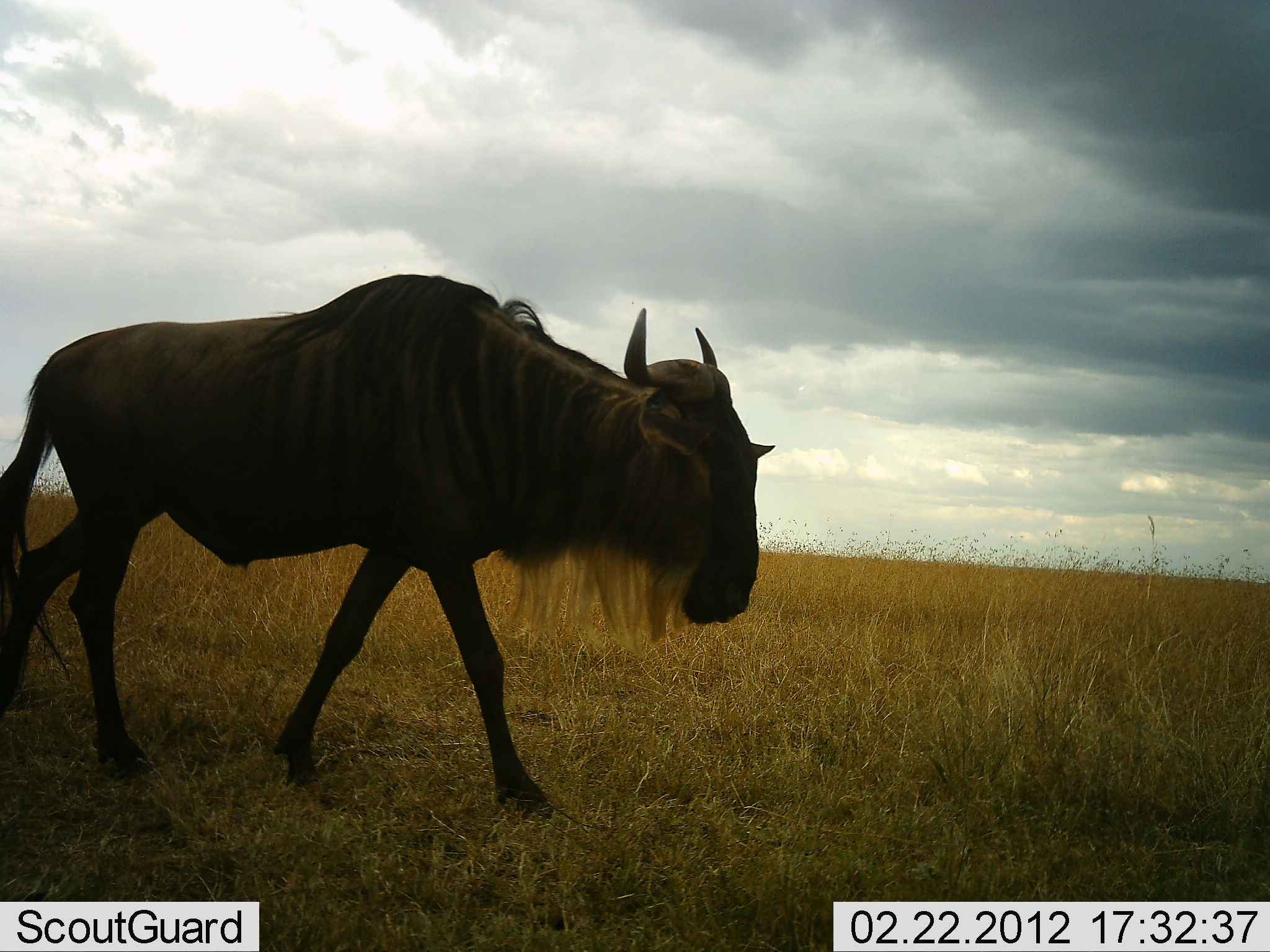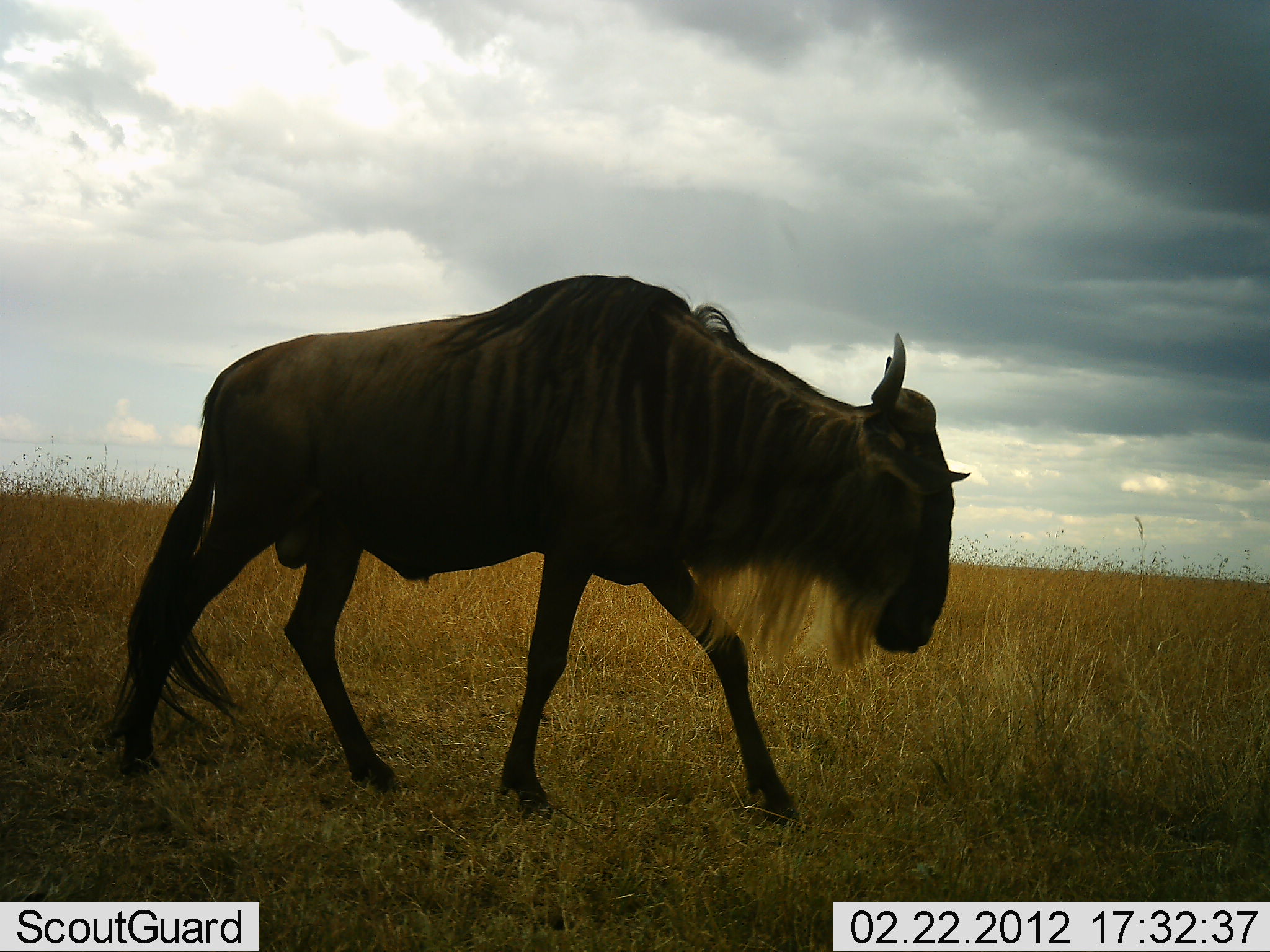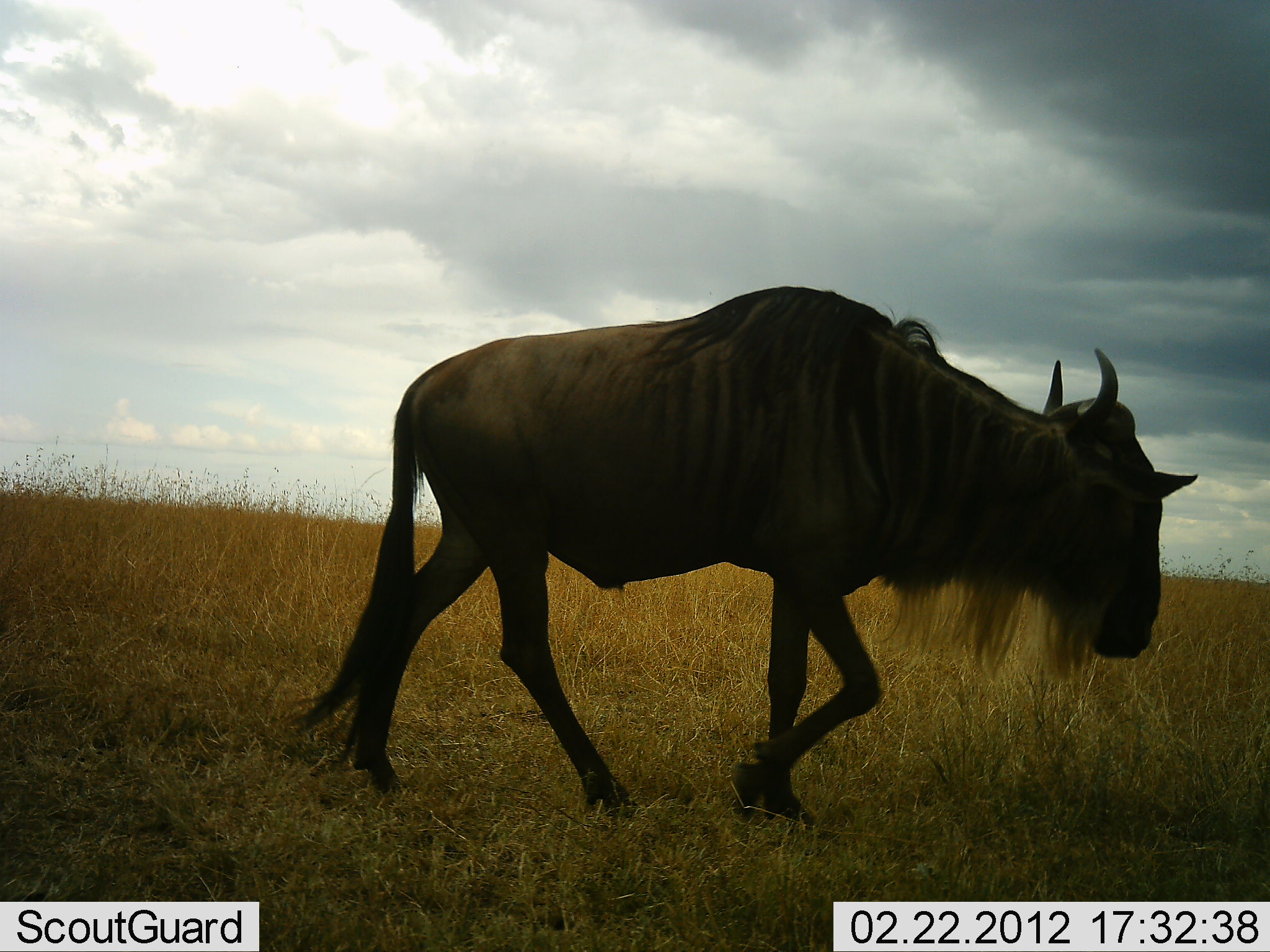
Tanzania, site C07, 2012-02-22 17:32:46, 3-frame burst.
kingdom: Animalia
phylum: Chordata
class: Mammalia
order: Artiodactyla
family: Bovidae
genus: Connochaetes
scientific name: Connochaetes taurinus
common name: blue wildebeest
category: wildebeest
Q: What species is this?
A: Wildebeest (blue wildebeest) (Connochaetes taurinus).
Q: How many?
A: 1.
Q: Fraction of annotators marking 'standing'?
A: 0%.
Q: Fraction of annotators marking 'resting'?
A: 0%.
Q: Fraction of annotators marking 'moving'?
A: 100%.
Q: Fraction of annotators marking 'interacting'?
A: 0%.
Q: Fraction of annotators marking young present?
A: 0%.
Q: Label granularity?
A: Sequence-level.